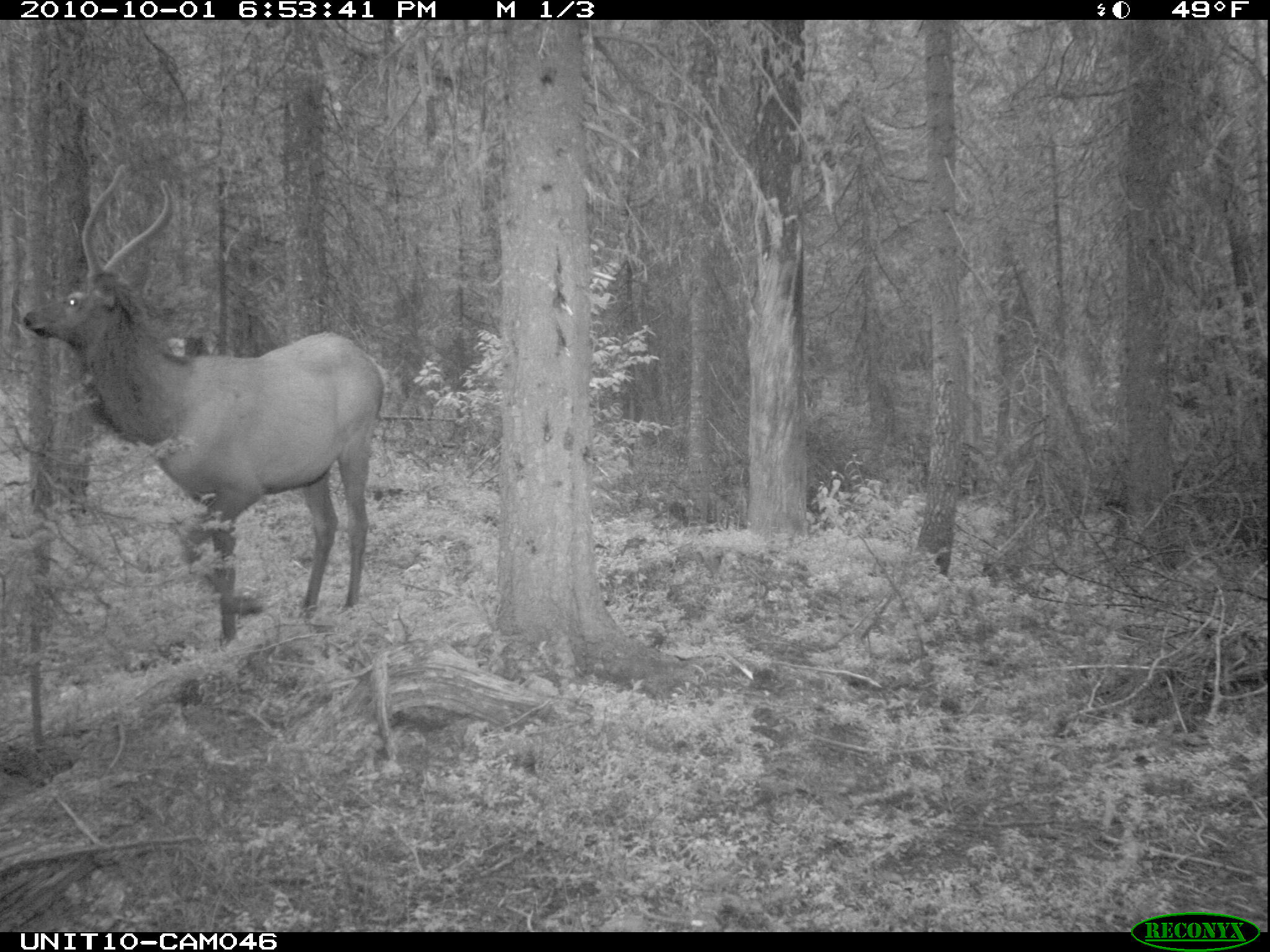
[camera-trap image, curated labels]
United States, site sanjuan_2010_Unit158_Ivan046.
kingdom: Animalia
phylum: Chordata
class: Mammalia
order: Artiodactyla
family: Cervidae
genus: Cervus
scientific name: Cervus elaphus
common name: red deer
Cervus elaphus (red deer).